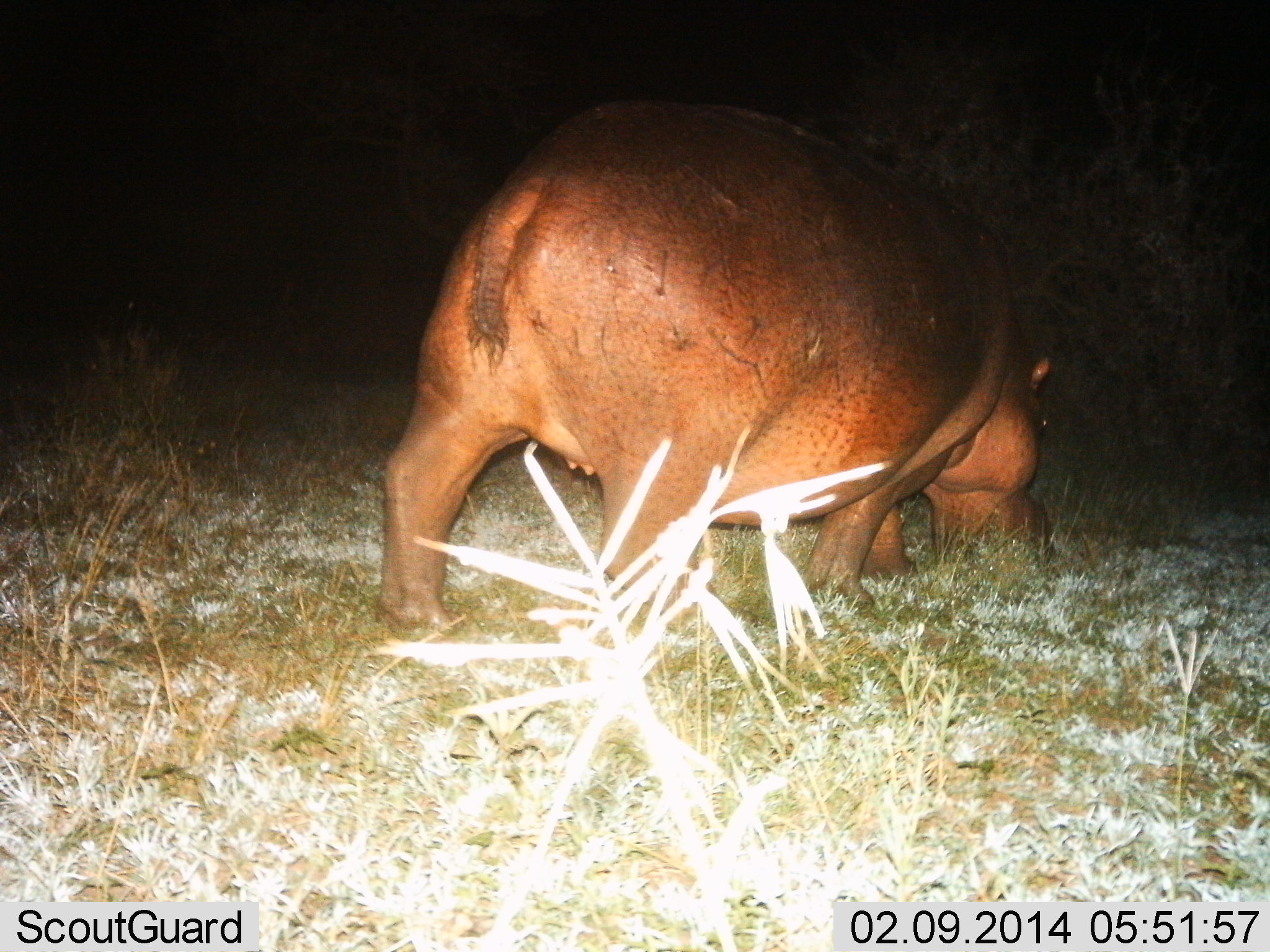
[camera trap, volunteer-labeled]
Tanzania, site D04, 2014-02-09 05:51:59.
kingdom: Animalia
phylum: Chordata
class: Mammalia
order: Artiodactyla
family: Hippopotamidae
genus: Hippopotamus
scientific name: Hippopotamus amphibius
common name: hippopotamus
Hippopotamus (Hippopotamus amphibius), count 1. Behavior (volunteer vote fractions): standing 10%, resting 0%, moving 50%, interacting 0%. Young present (vote fraction): 0%. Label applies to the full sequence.